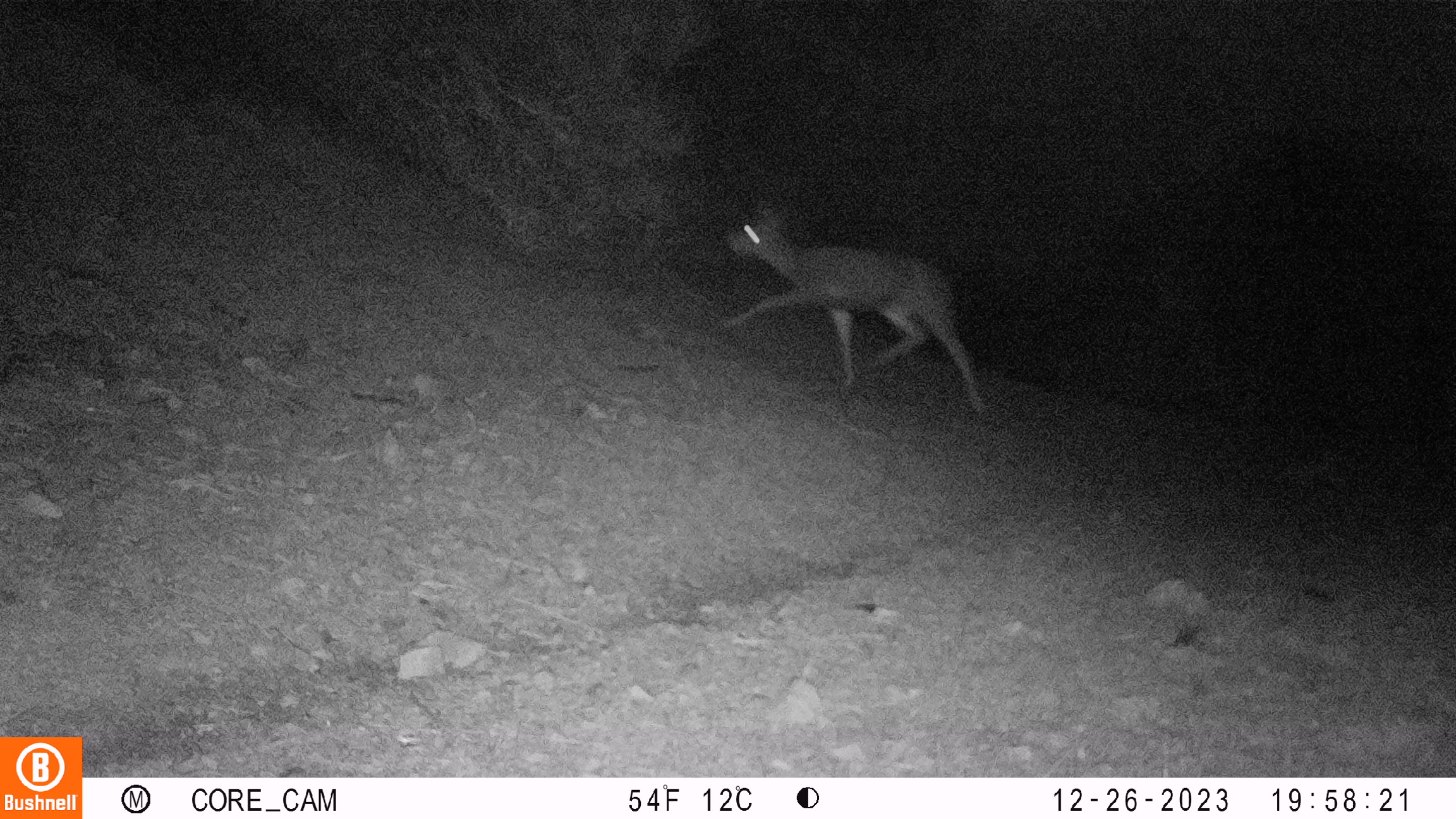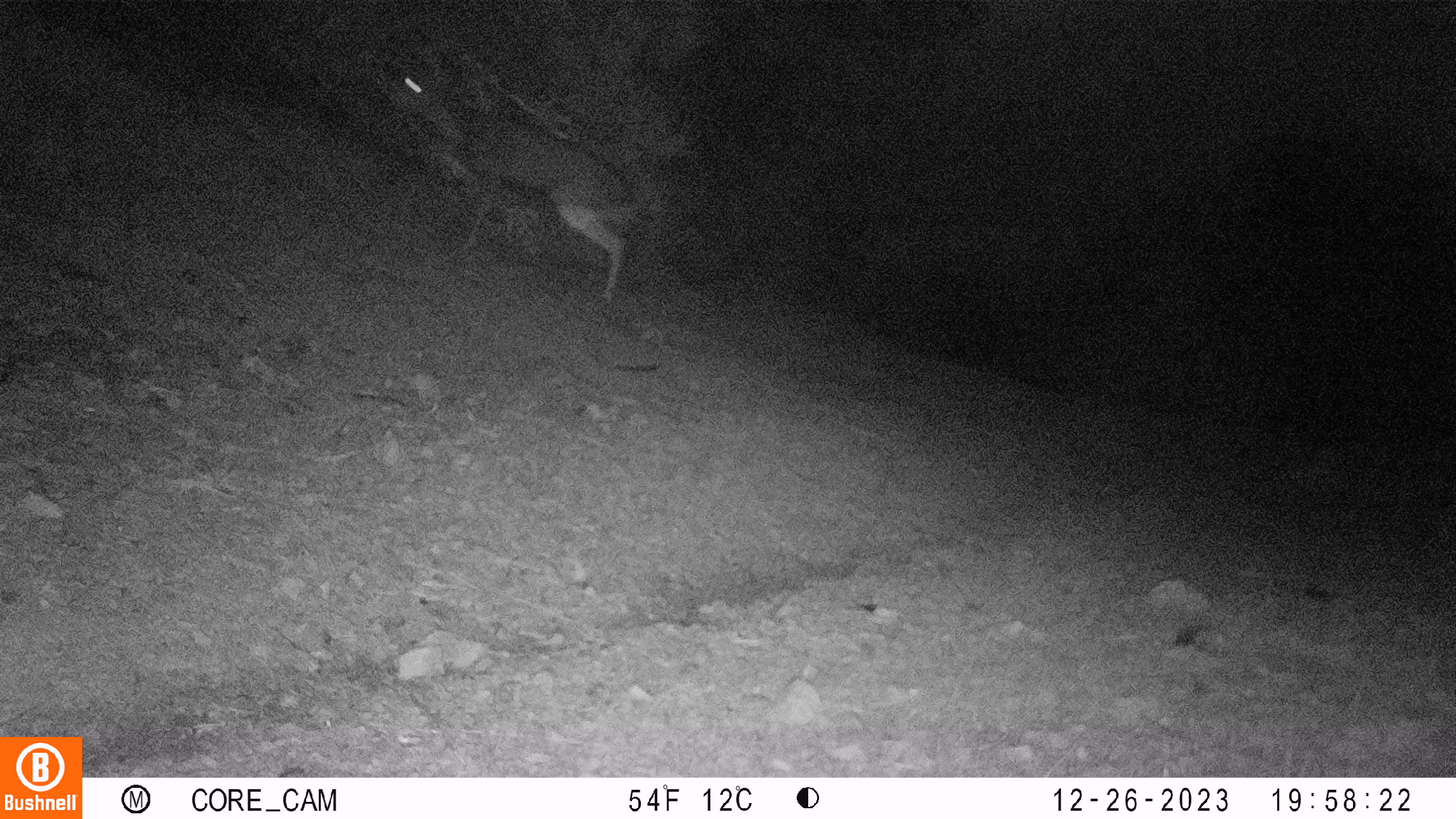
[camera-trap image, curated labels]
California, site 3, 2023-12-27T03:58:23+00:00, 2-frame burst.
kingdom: Animalia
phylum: Chordata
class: Mammalia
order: Artiodactyla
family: Cervidae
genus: Odocoileus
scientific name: Odocoileus hemionus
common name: mule deer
Mule deer (Odocoileus hemionus).